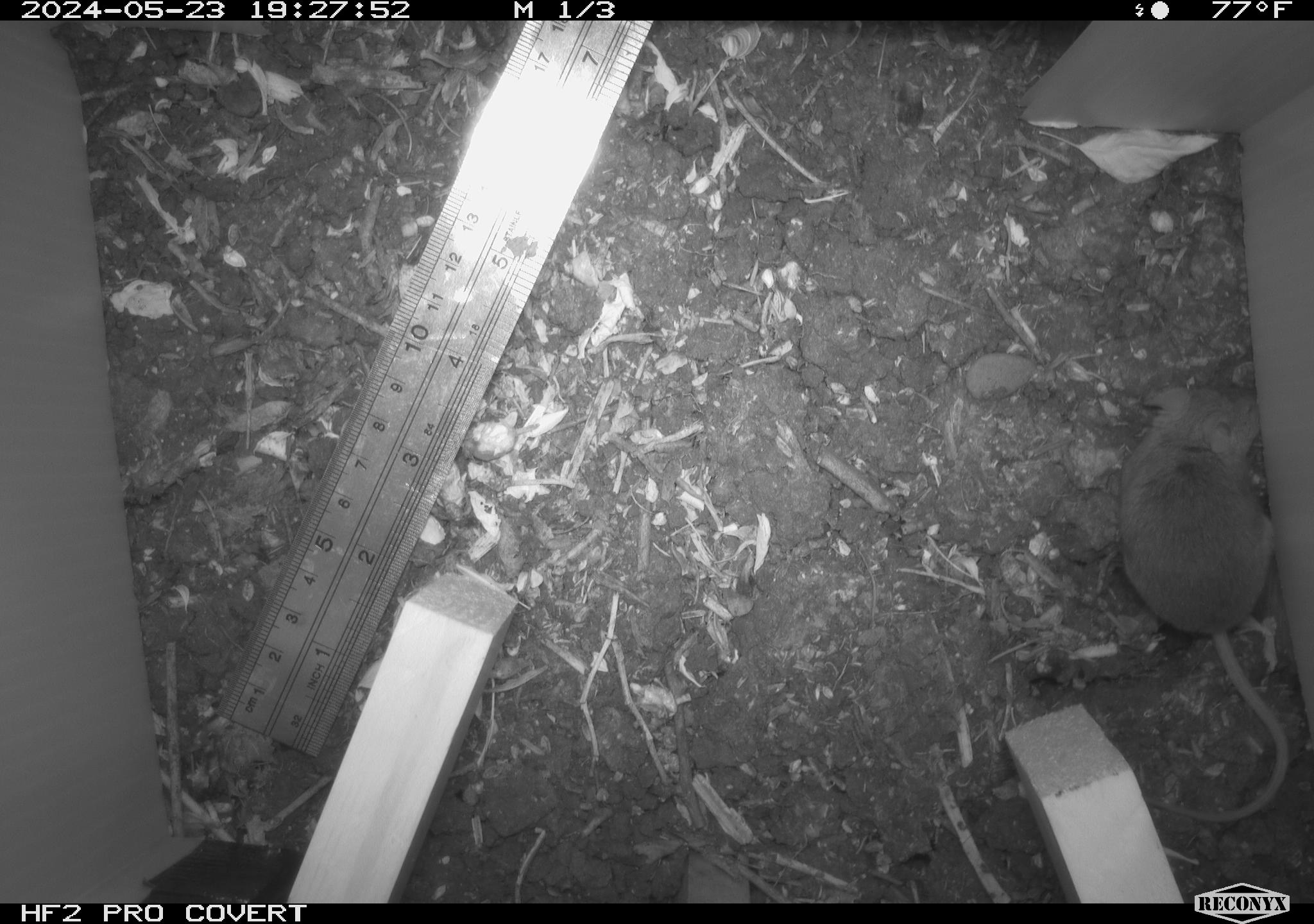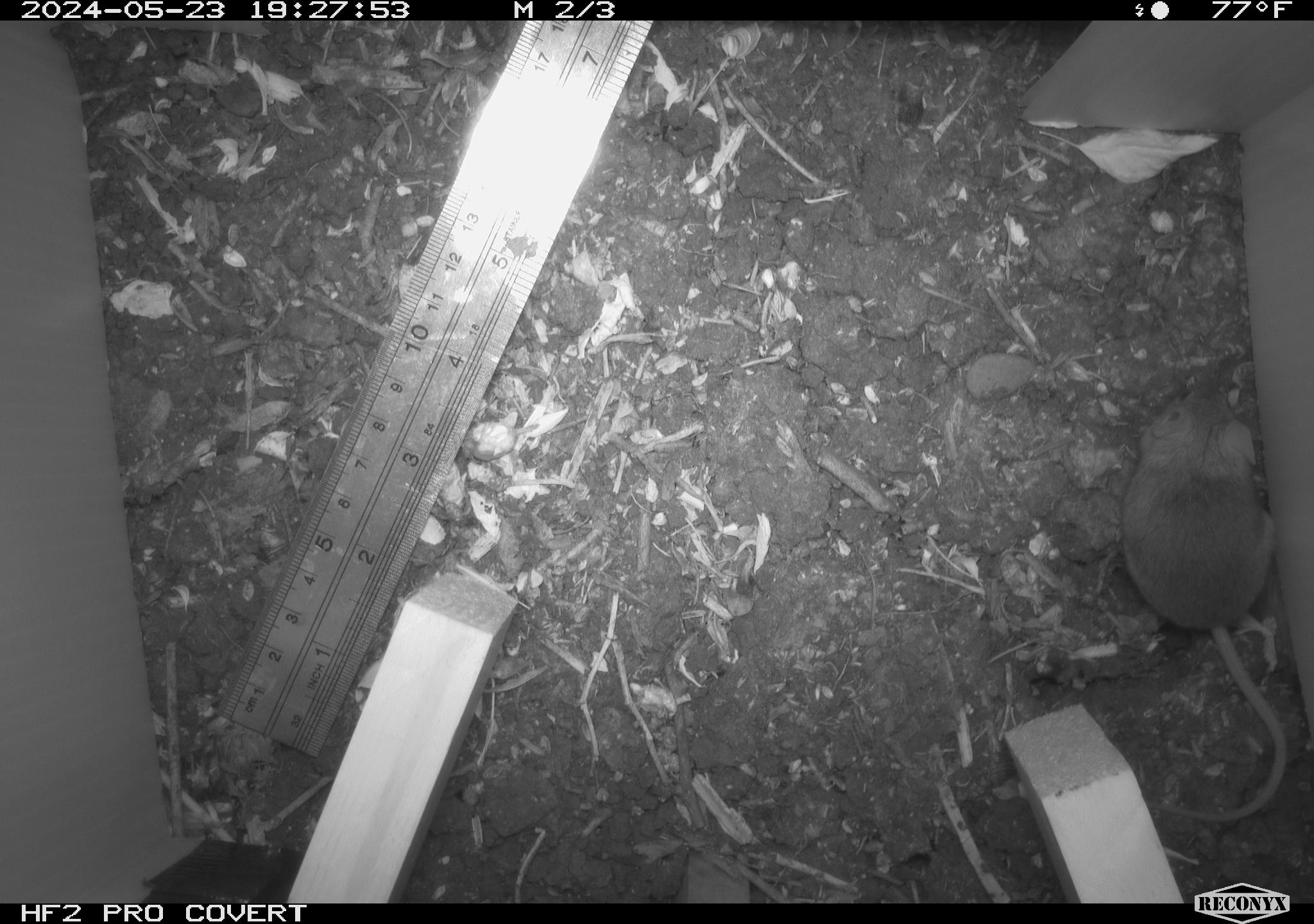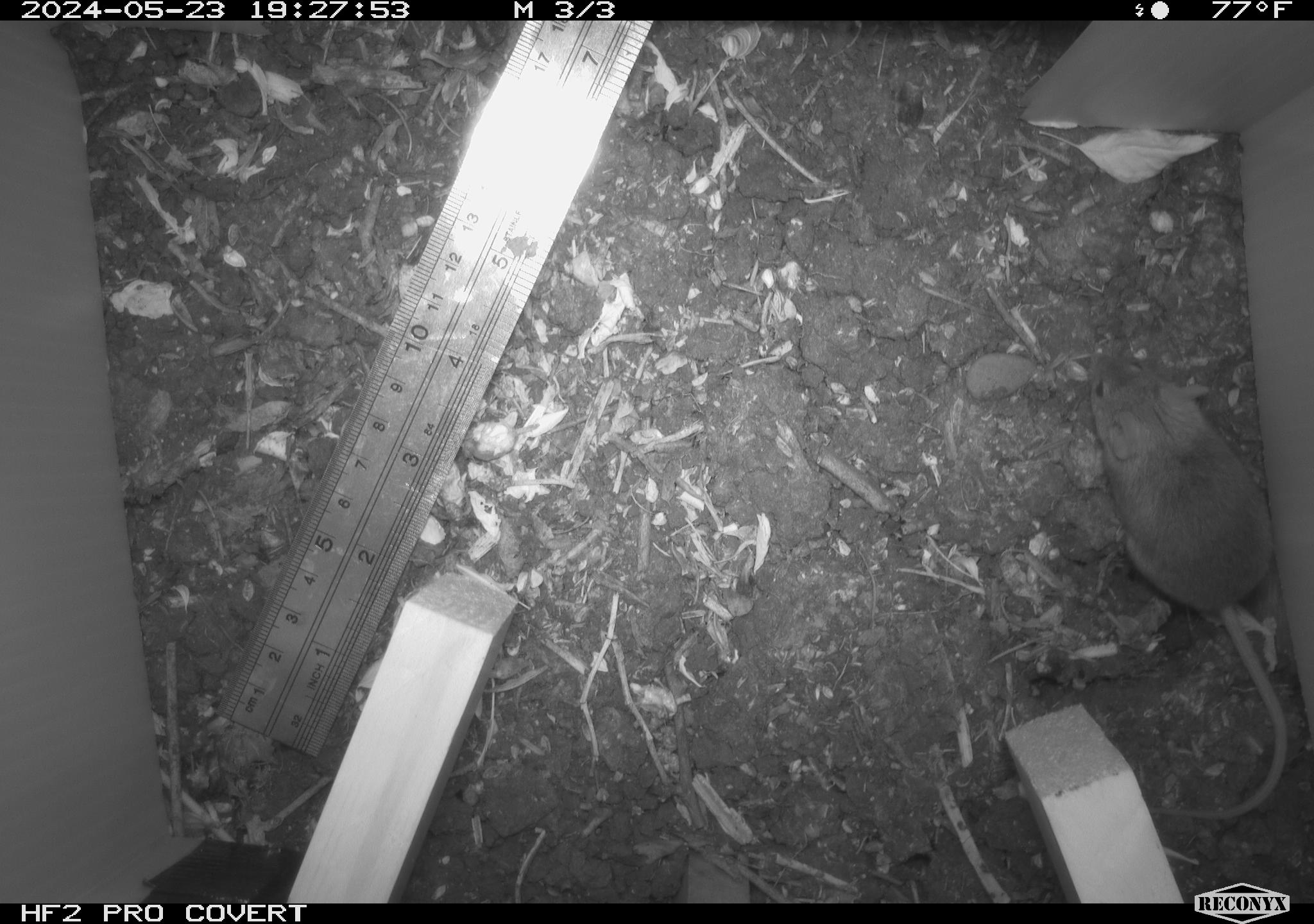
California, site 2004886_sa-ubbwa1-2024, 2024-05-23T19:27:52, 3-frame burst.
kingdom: Animalia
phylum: Chordata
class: Mammalia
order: Rodentia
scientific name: Rodentia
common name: mouse species